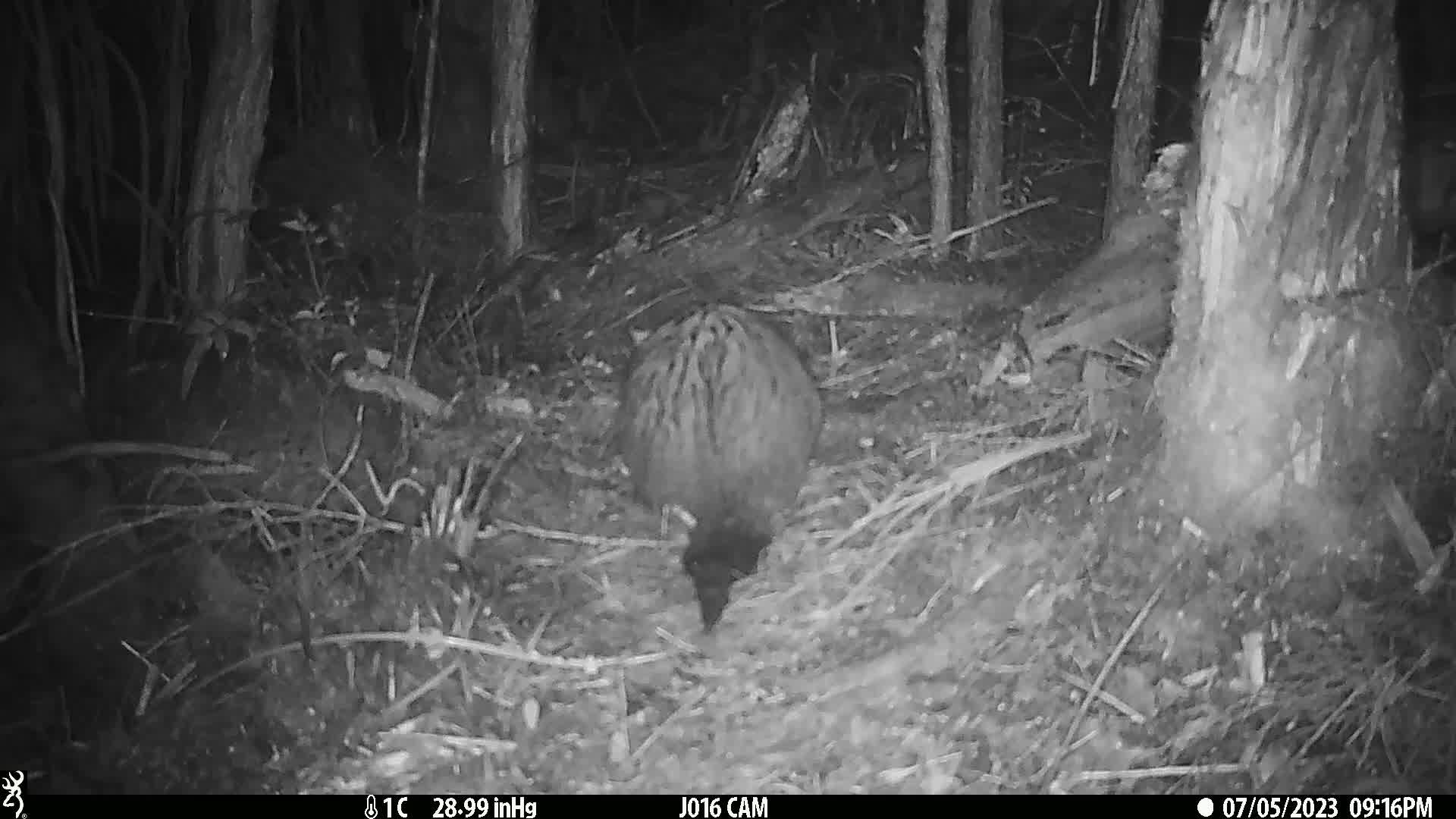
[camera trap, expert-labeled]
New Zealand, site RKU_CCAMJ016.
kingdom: Animalia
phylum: Chordata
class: Mammalia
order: Diprotodontia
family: Phalangeridae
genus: Trichosurus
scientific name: Trichosurus vulpecula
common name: common brushtail possum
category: possum